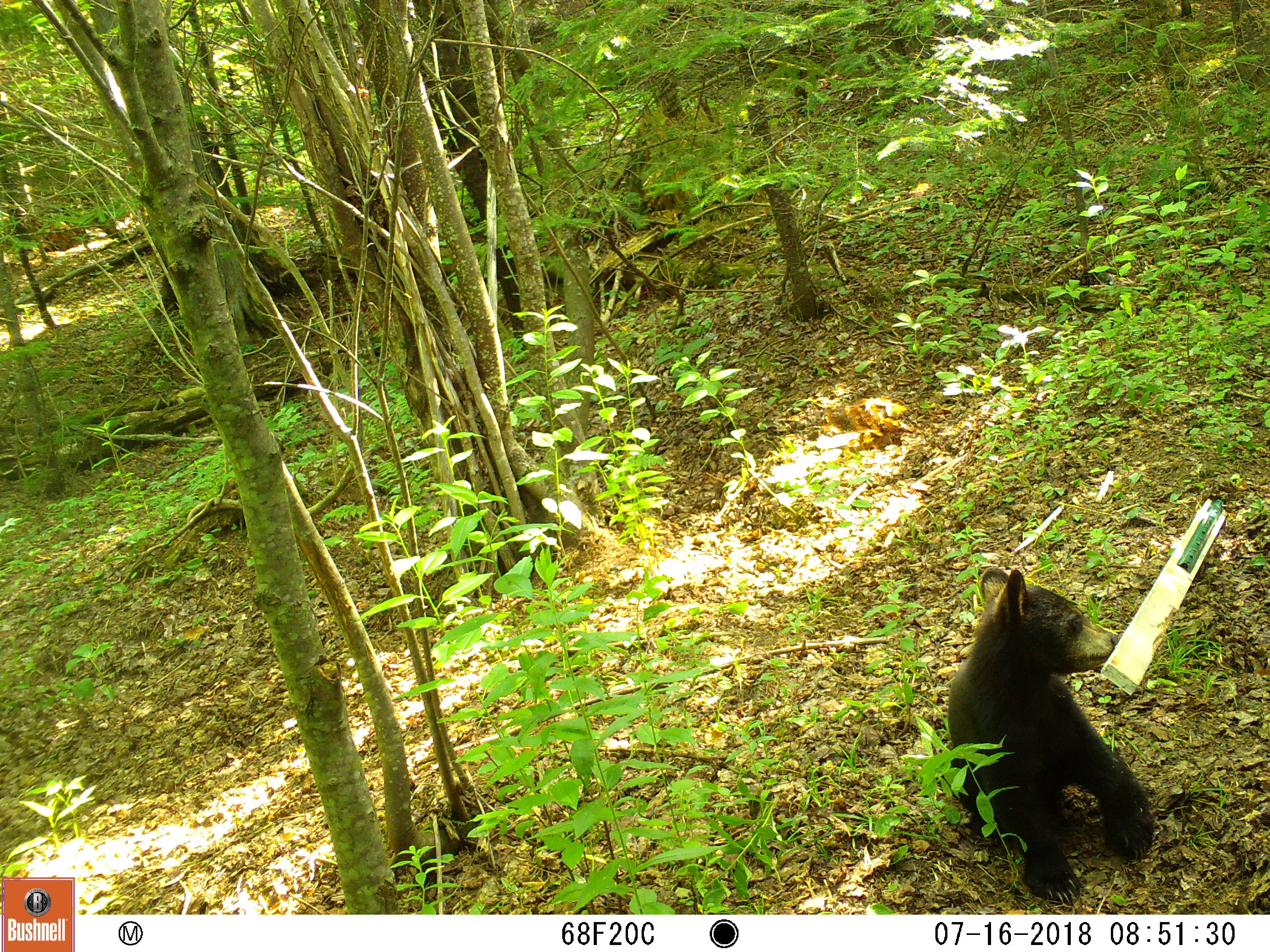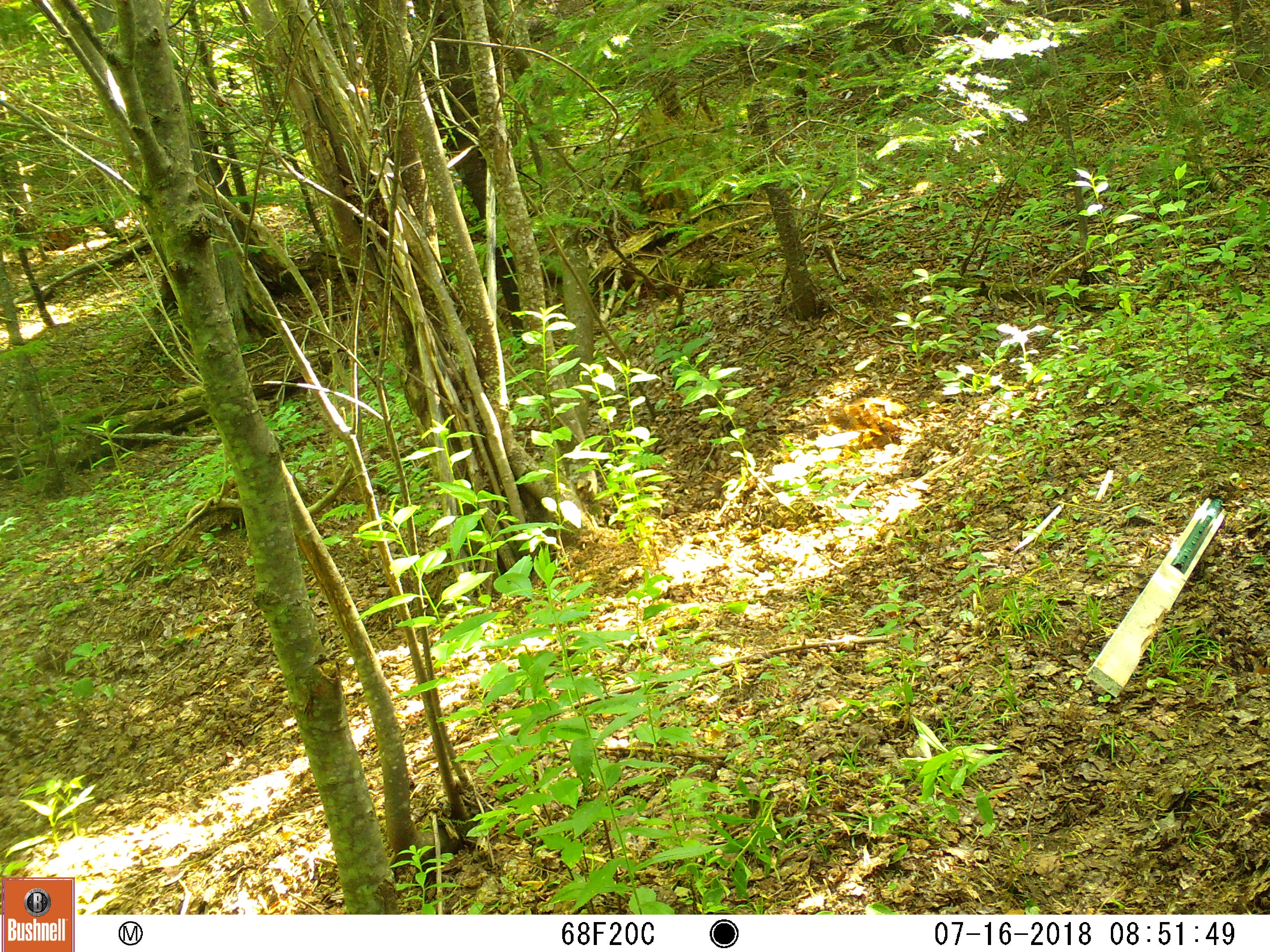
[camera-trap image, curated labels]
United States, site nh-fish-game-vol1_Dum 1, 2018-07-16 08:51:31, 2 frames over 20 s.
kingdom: Animalia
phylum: Chordata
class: Mammalia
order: Carnivora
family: Ursidae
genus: Ursus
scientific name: Ursus americanus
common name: black bear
Black bear (Ursus americanus).